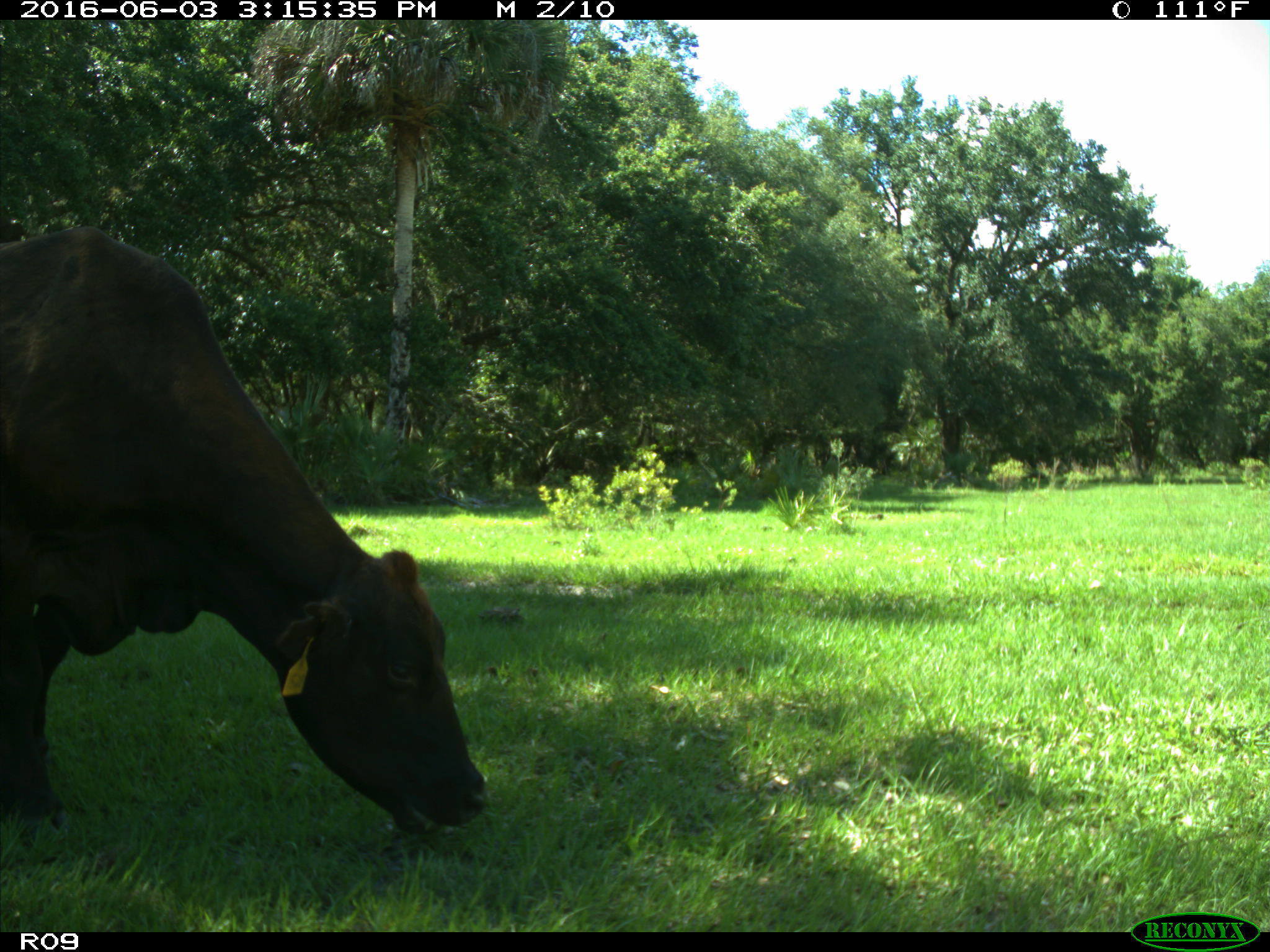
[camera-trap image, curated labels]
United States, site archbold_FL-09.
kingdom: Animalia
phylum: Chordata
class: Mammalia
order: Artiodactyla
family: Bovidae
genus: Bos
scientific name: Bos taurus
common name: domestic cow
Bos taurus (domestic cow).